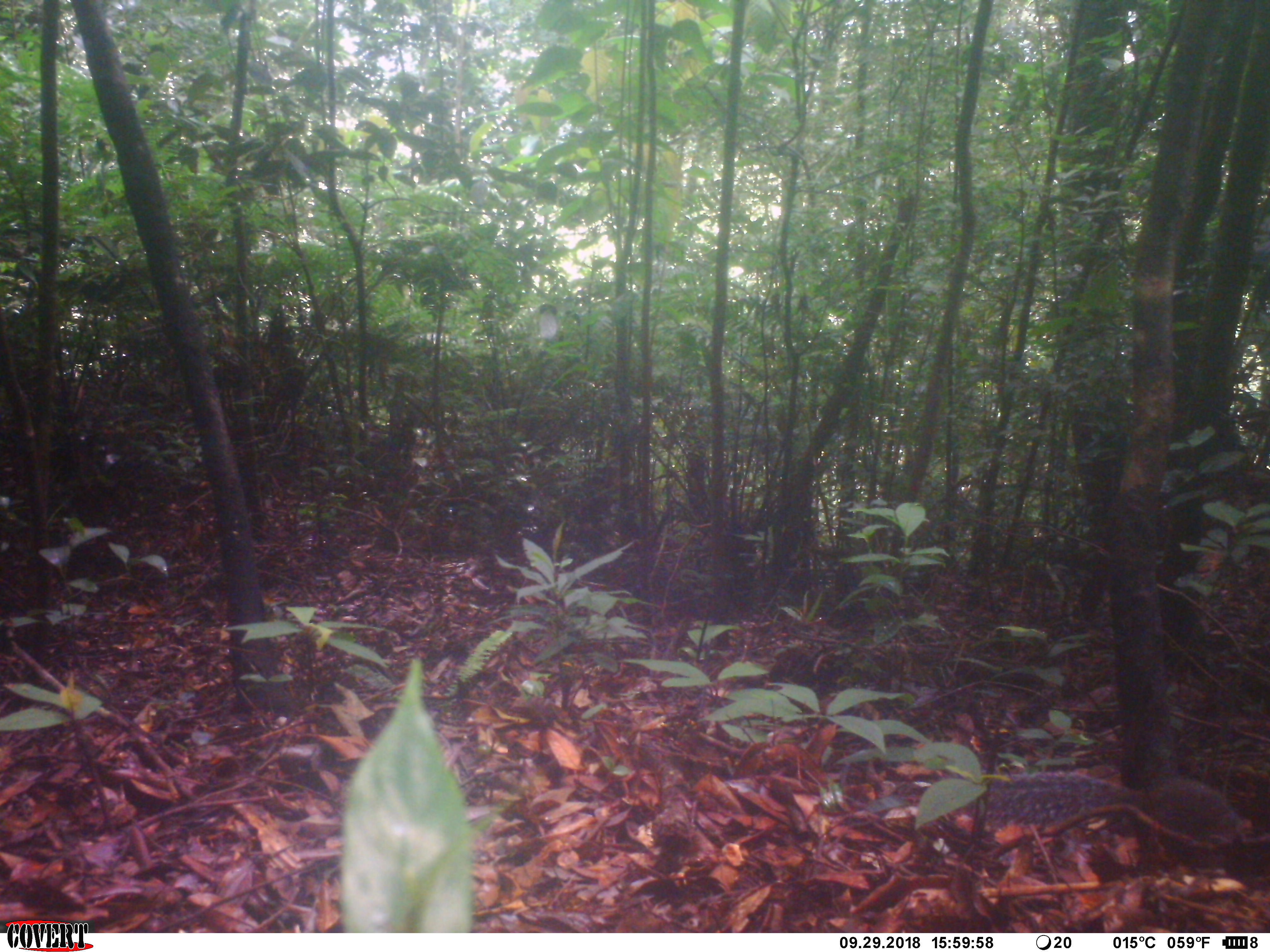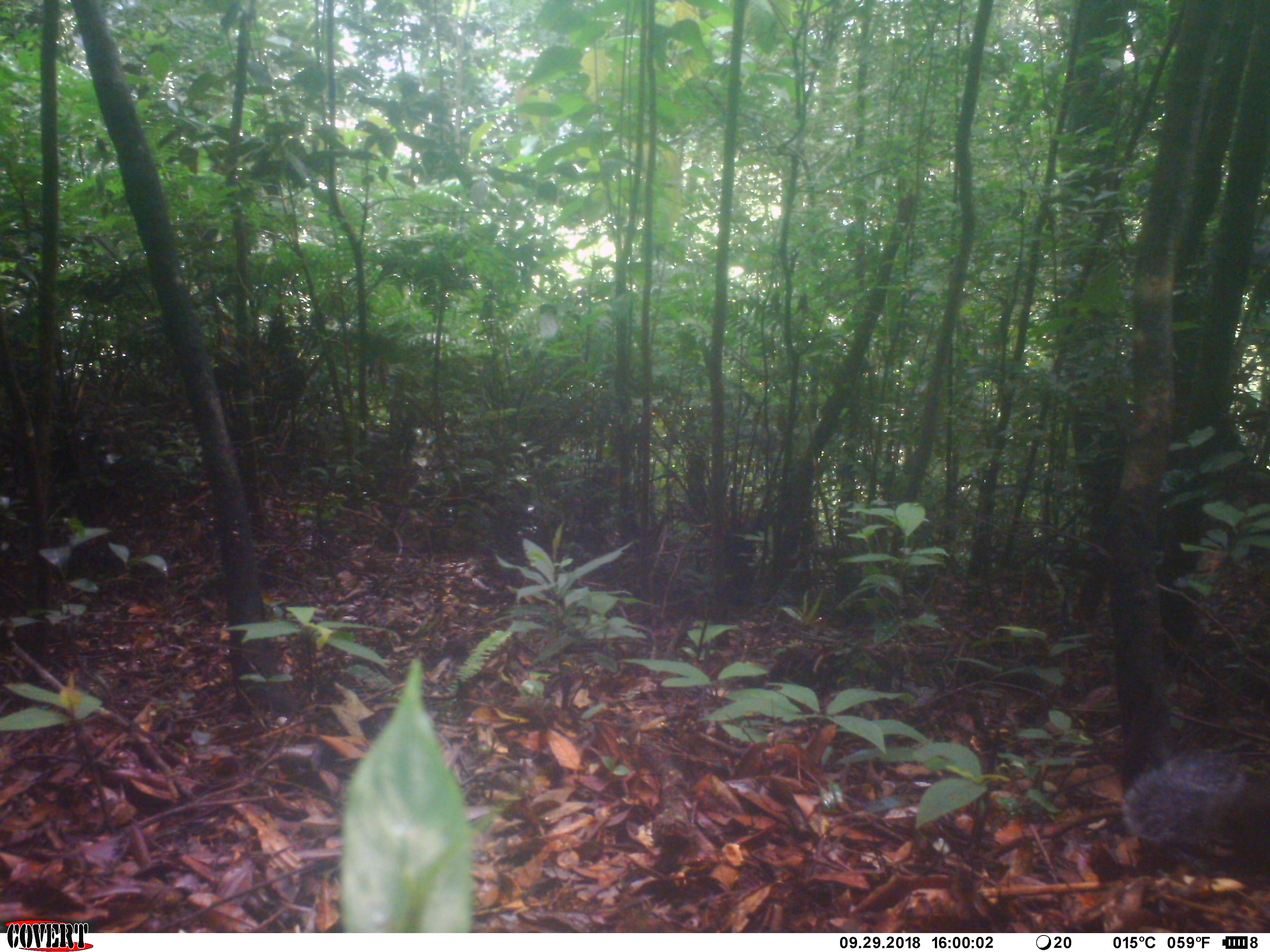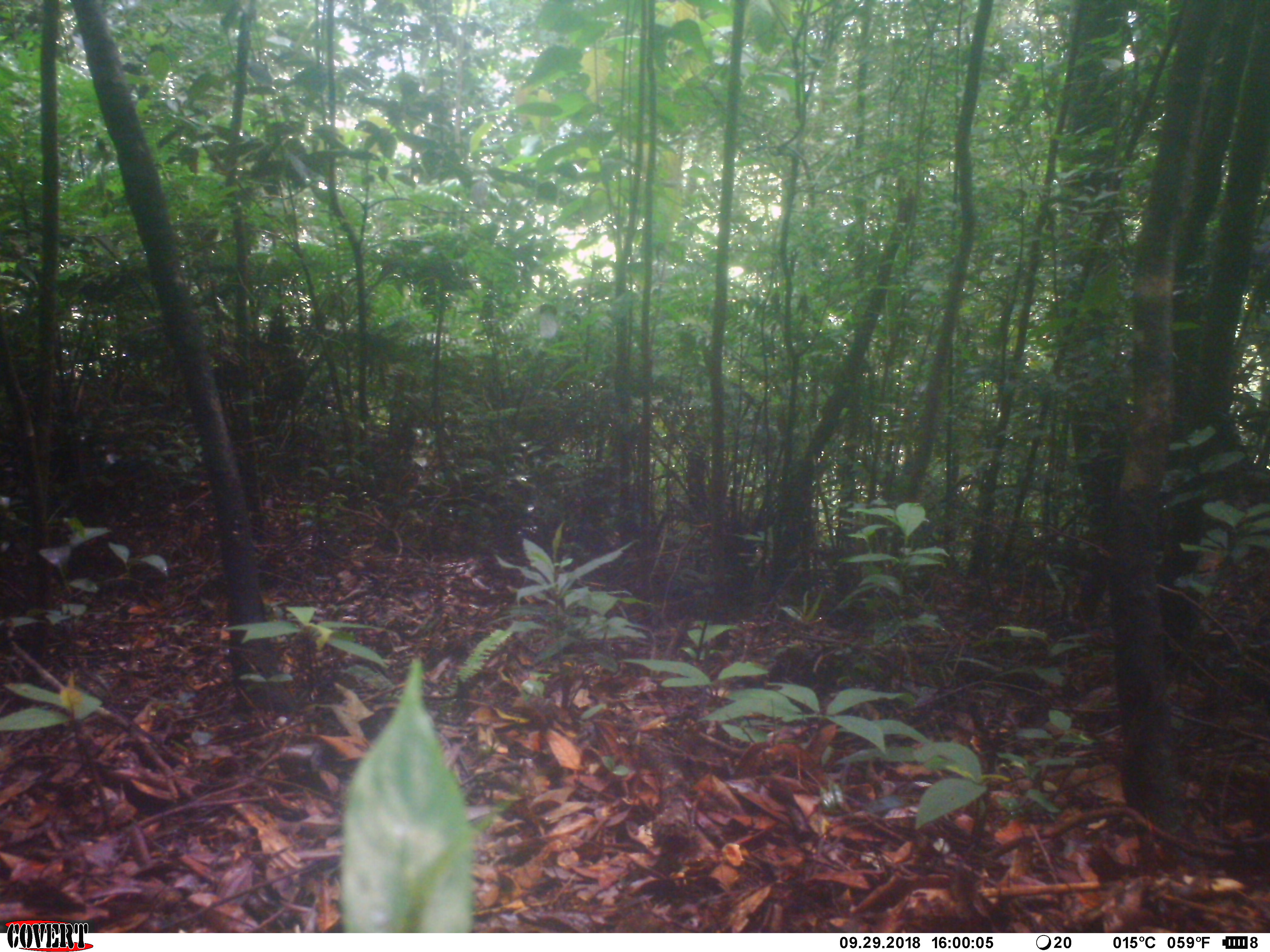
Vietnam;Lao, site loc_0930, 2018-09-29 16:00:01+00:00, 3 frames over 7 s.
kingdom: Animalia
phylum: Chordata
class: Mammalia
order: Rodentia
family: Sciuridae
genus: Dremomys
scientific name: Dremomys rufigenis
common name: red-cheeked squirrel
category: red cheeked squirrel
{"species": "red cheeked squirrel (red-cheeked squirrel) (Dremomys rufigenis)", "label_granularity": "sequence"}